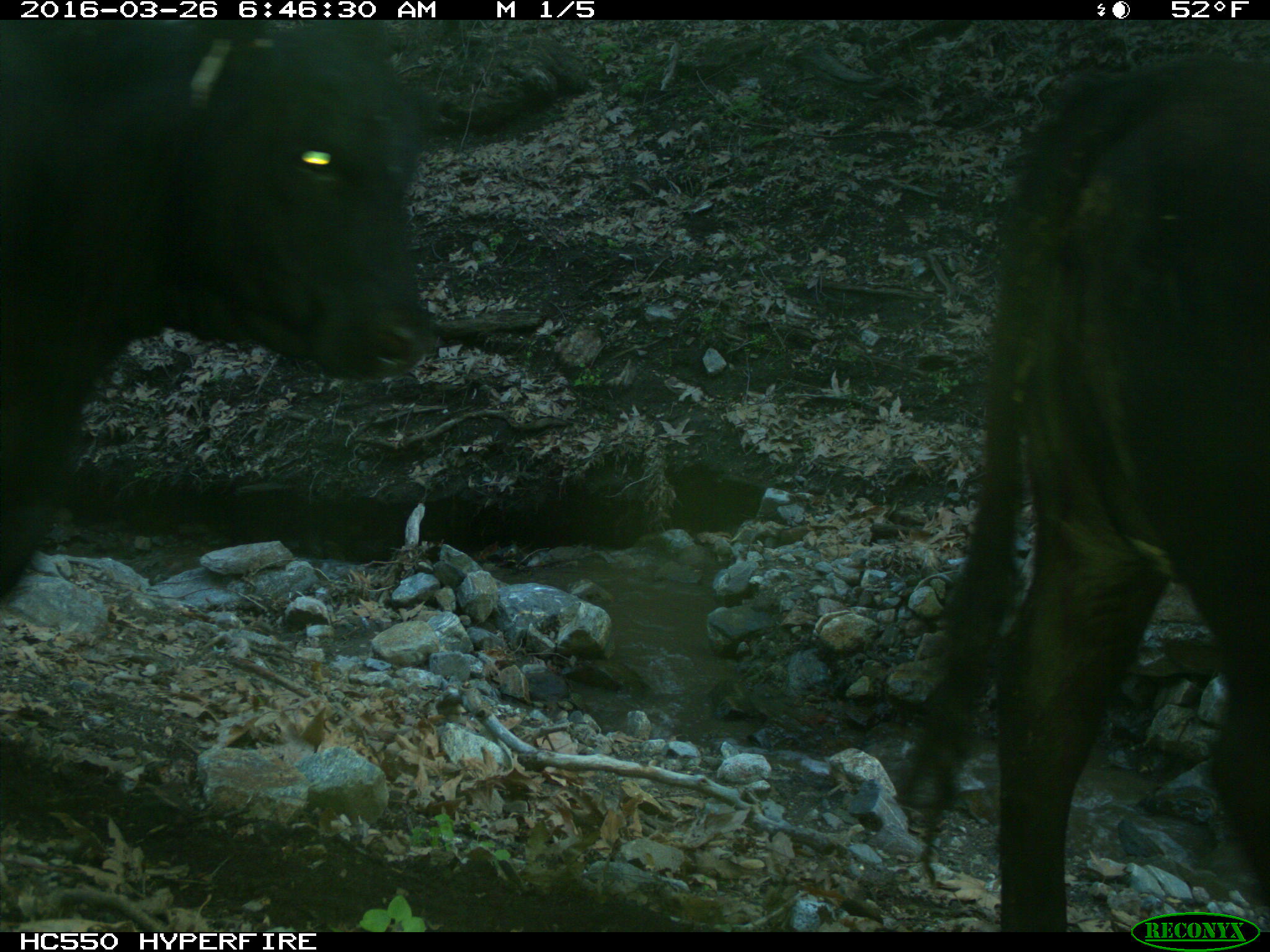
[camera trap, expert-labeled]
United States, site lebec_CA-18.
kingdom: Animalia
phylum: Chordata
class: Mammalia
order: Artiodactyla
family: Bovidae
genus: Bos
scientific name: Bos taurus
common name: domestic cow